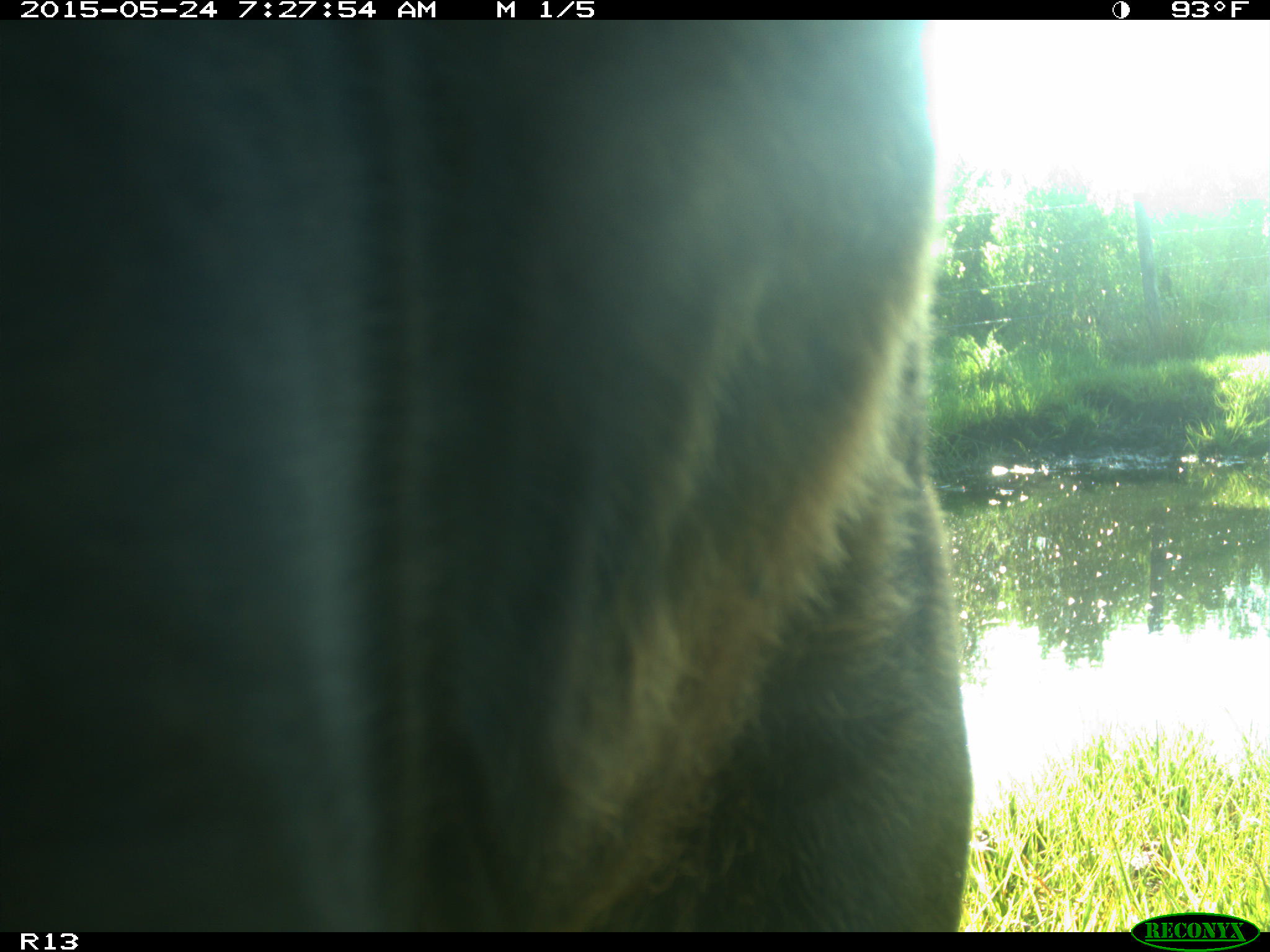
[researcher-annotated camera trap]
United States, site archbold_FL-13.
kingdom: Animalia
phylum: Chordata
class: Mammalia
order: Artiodactyla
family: Bovidae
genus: Bos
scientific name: Bos taurus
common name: domestic cow